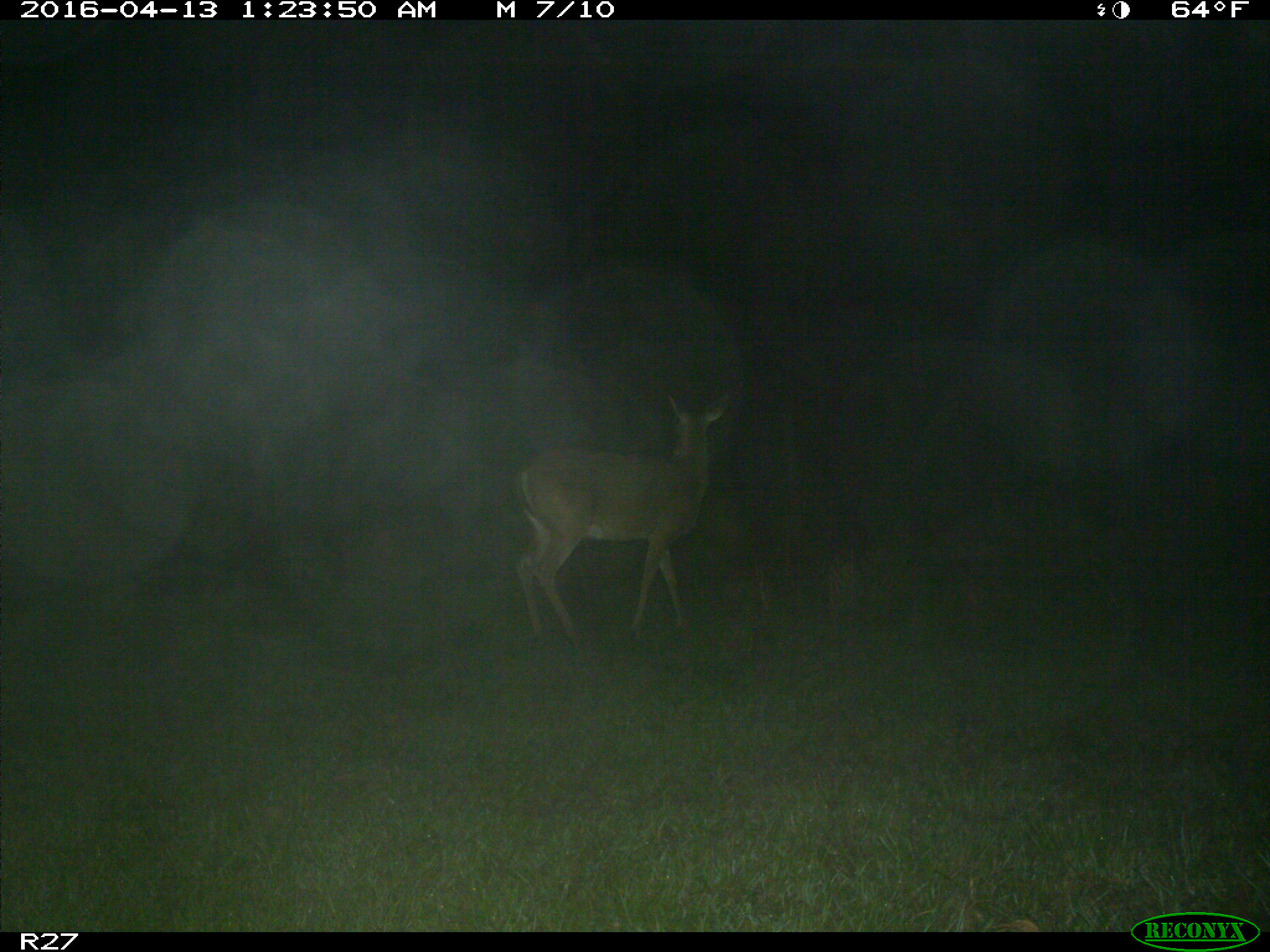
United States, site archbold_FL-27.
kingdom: Animalia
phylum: Chordata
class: Mammalia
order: Artiodactyla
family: Cervidae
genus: Odocoileus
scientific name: Odocoileus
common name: deer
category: unidentified deer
Unidentified deer (deer) (Odocoileus).